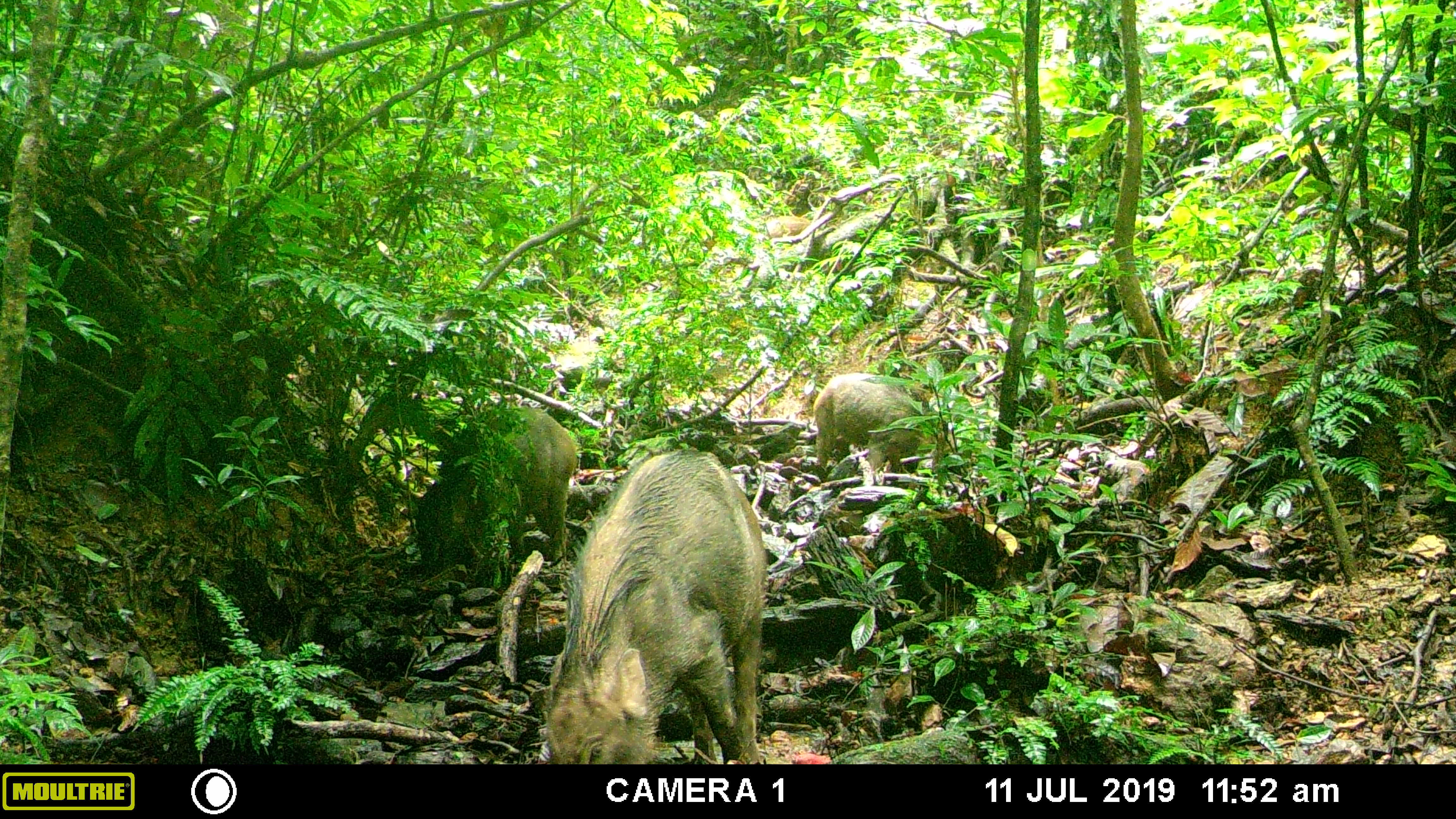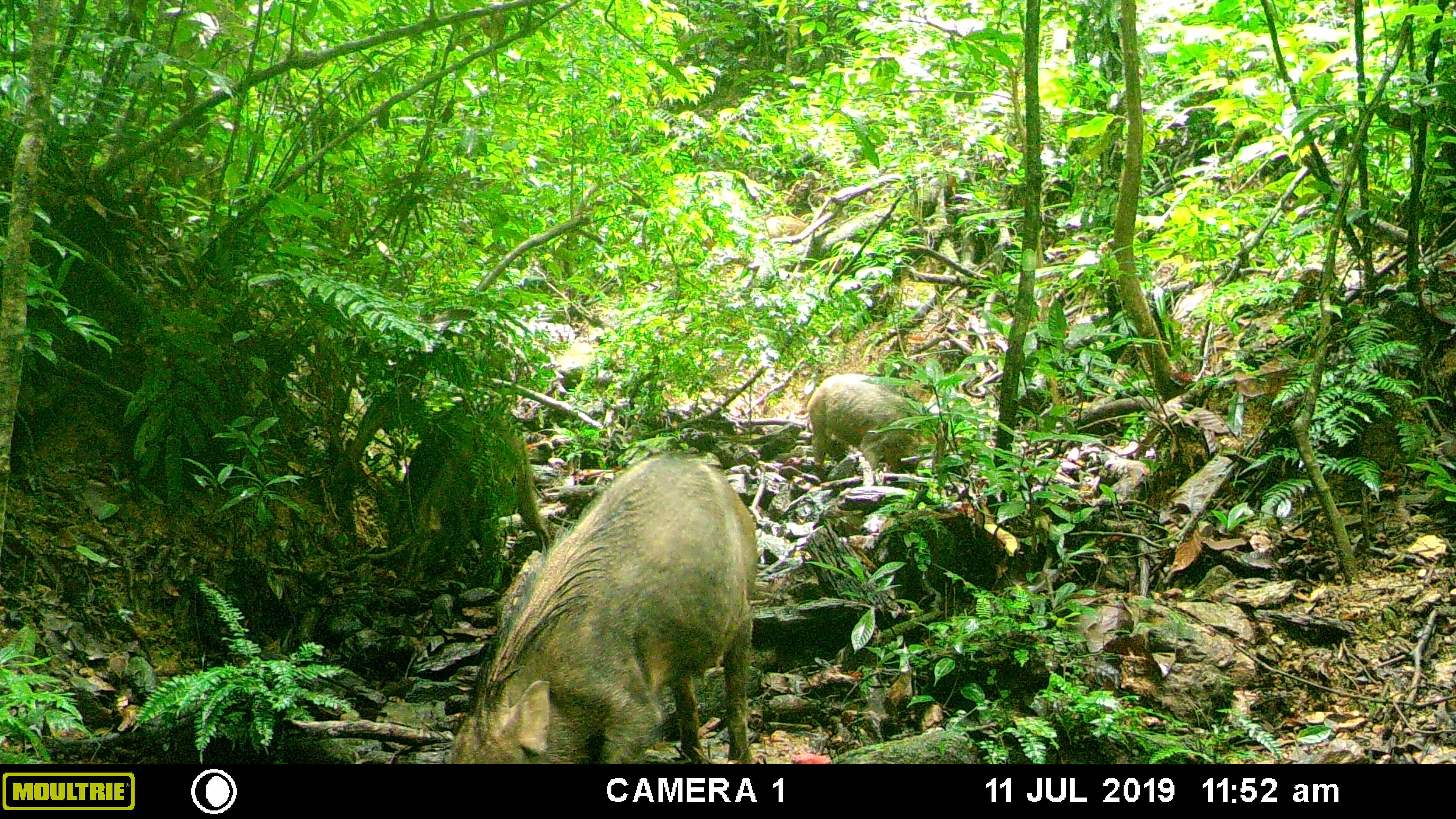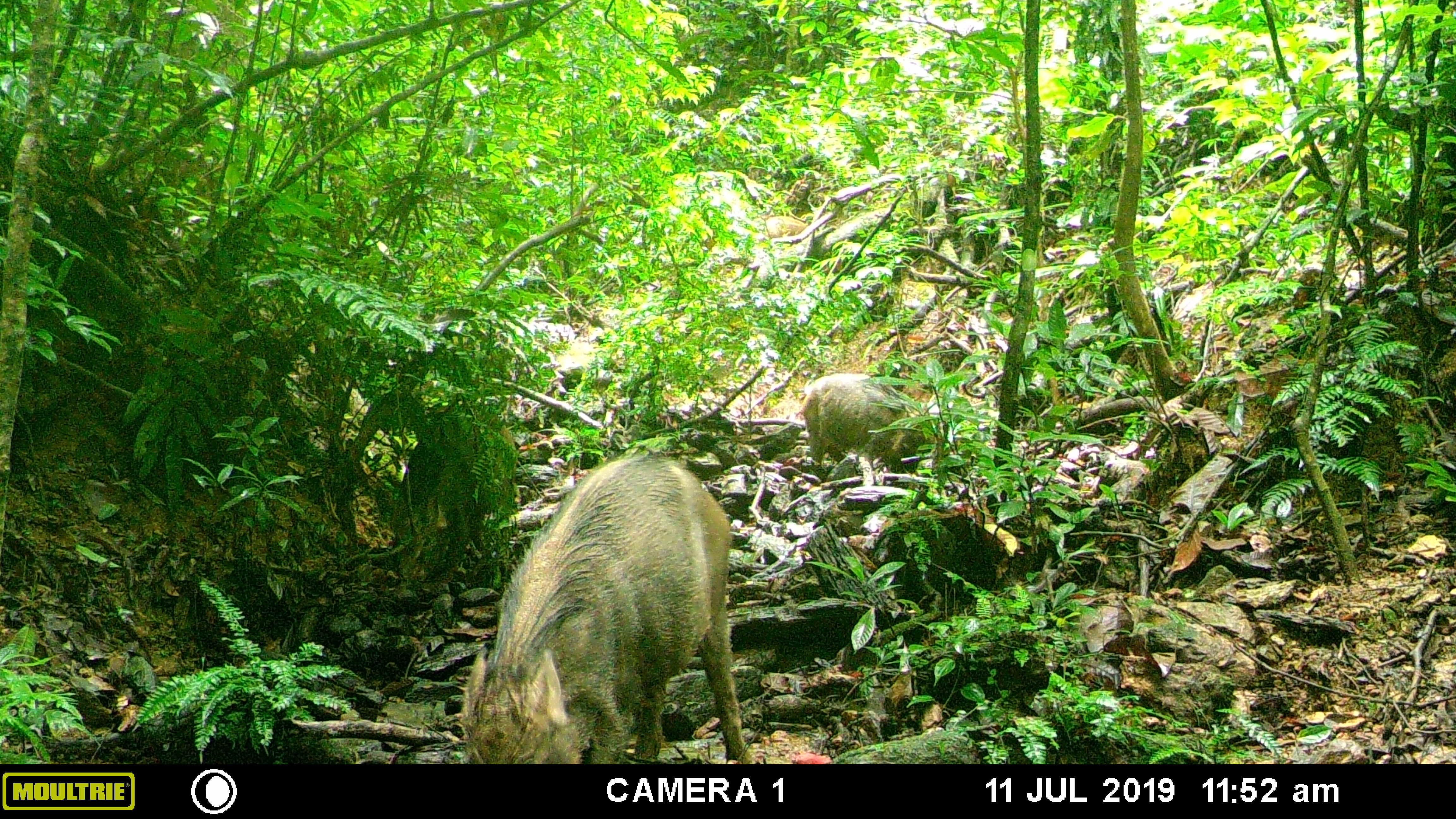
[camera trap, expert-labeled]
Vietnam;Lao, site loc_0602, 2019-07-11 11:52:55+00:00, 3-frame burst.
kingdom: Animalia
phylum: Chordata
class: Mammalia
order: Artiodactyla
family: Suidae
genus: Sus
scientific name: Sus scrofa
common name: eurasian wild pig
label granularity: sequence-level